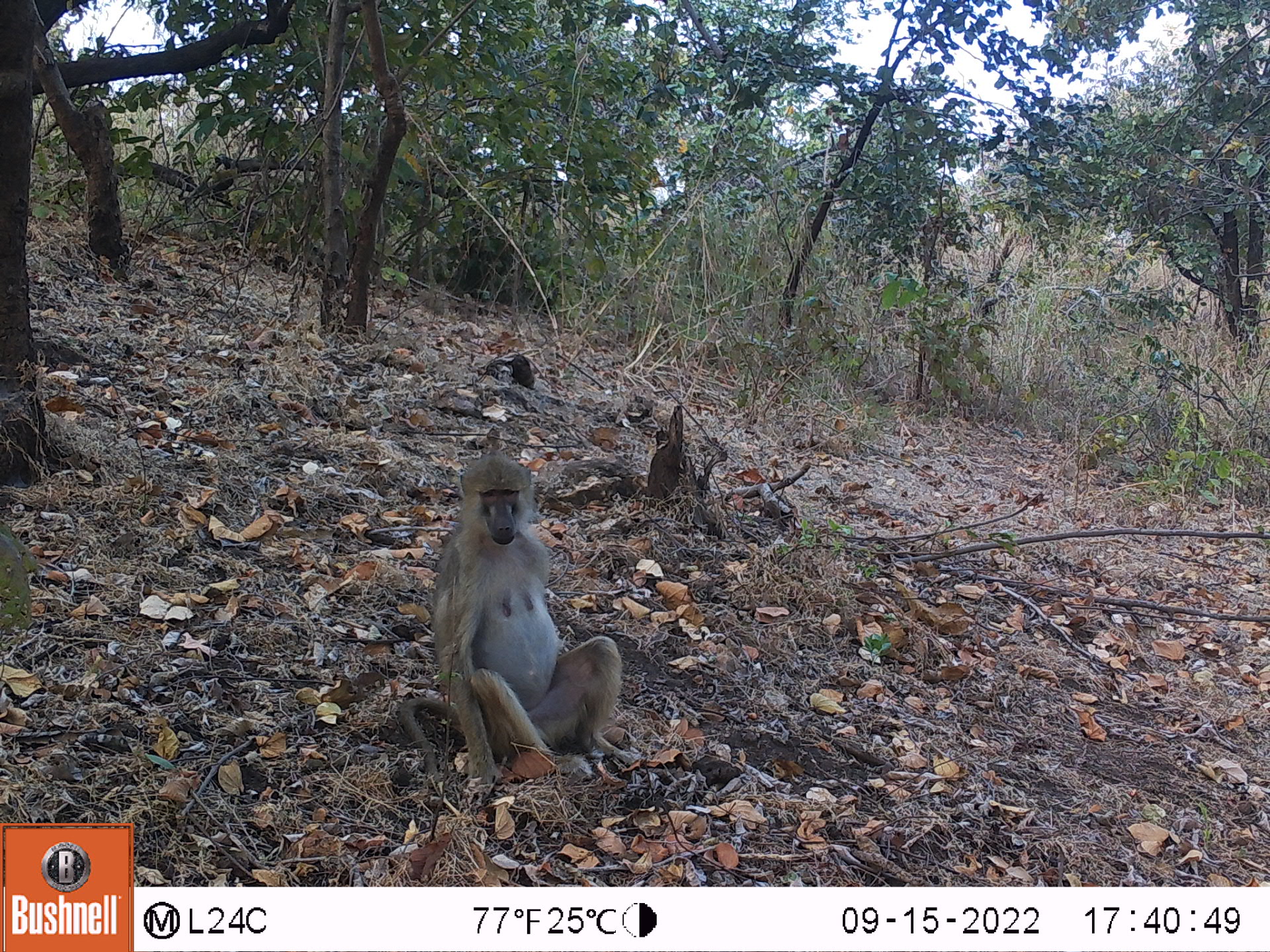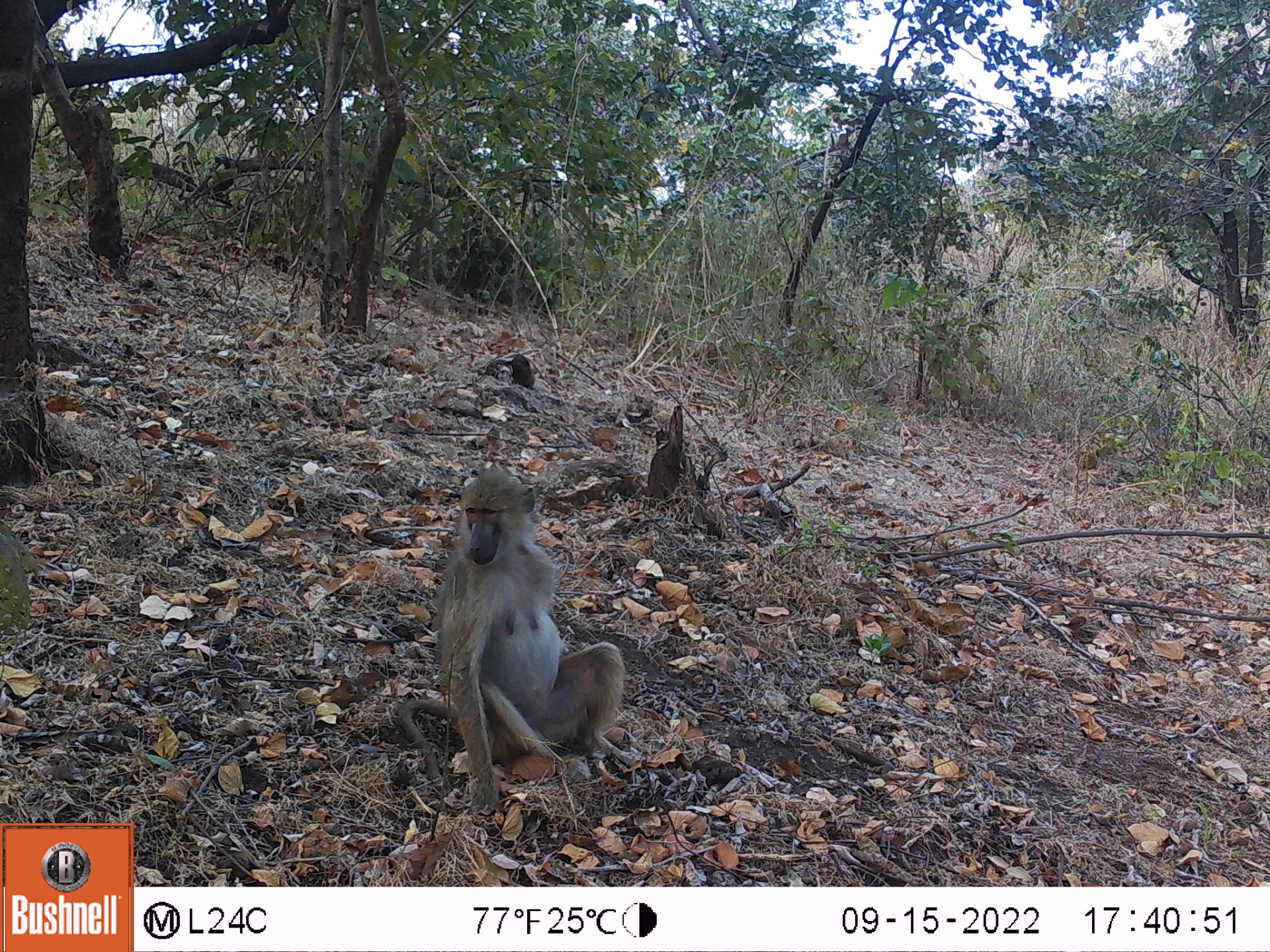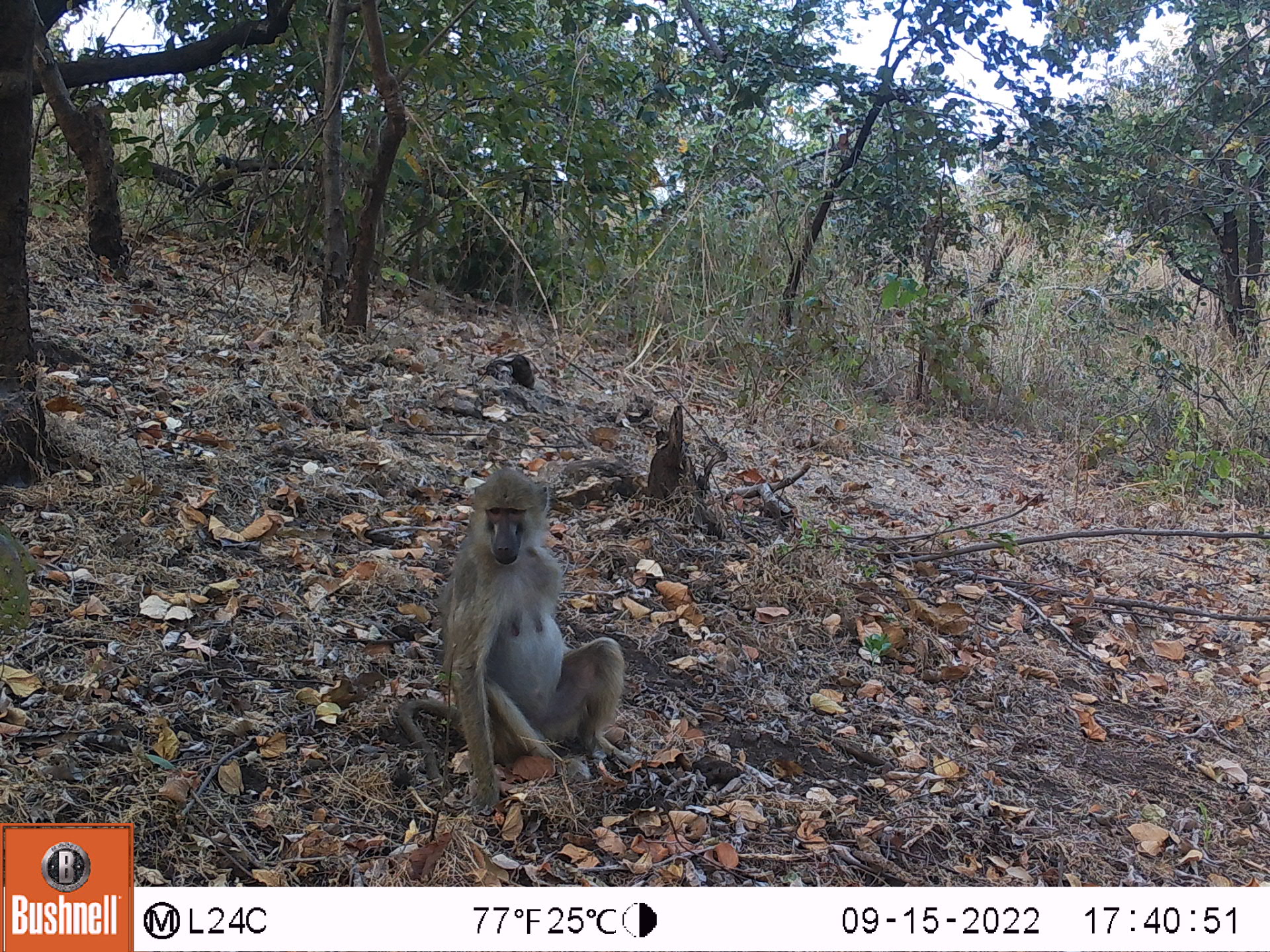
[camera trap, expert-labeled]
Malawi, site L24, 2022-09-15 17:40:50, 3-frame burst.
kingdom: Animalia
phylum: Chordata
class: Mammalia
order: Primates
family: Cercopithecidae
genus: Papio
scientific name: Papio cynocephalus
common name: yellow baboon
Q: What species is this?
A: Yellow baboon (Papio cynocephalus).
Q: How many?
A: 1.